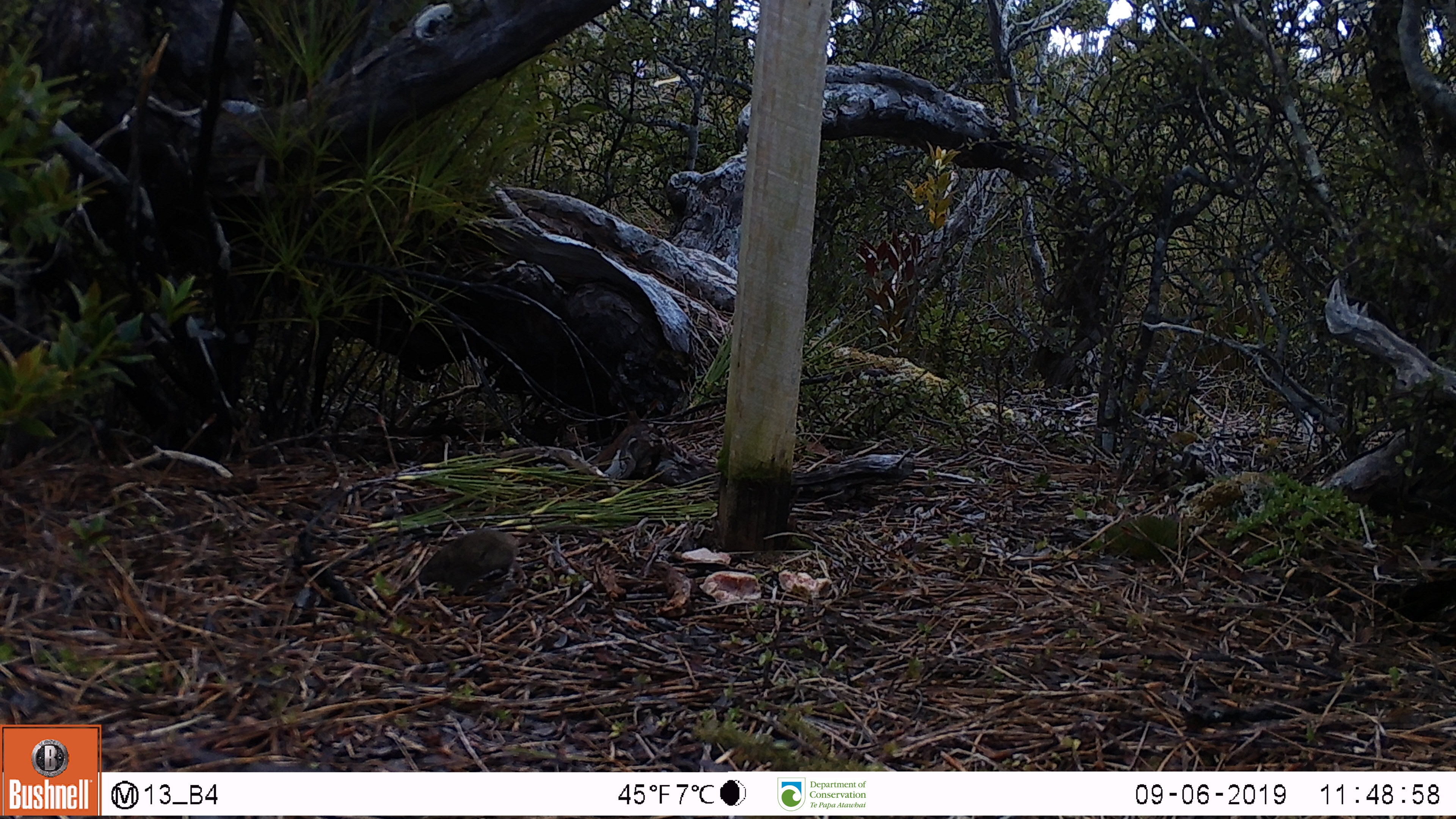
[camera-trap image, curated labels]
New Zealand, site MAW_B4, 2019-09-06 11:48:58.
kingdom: Animalia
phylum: Chordata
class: Mammalia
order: Rodentia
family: Muridae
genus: Mus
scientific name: Mus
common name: mouse